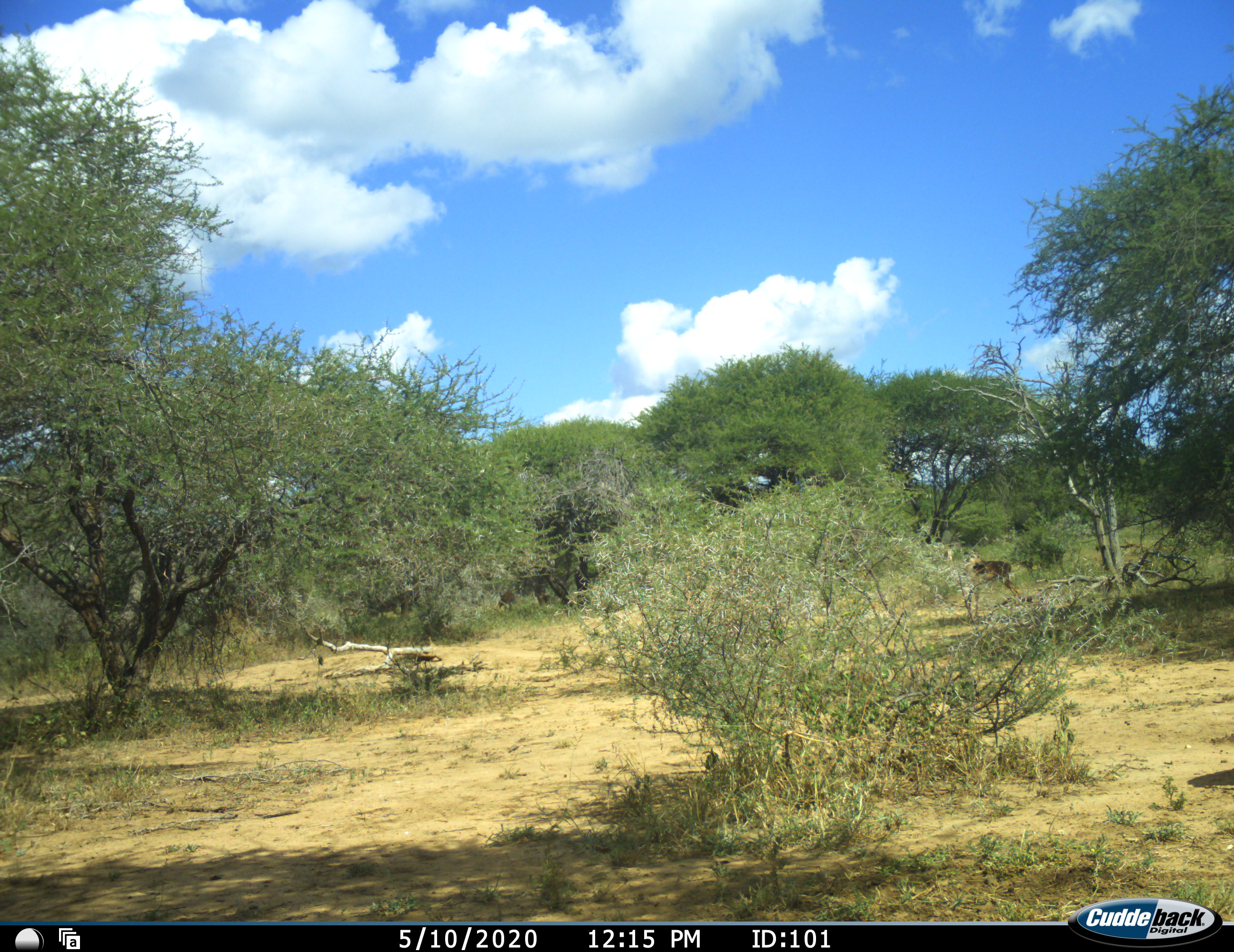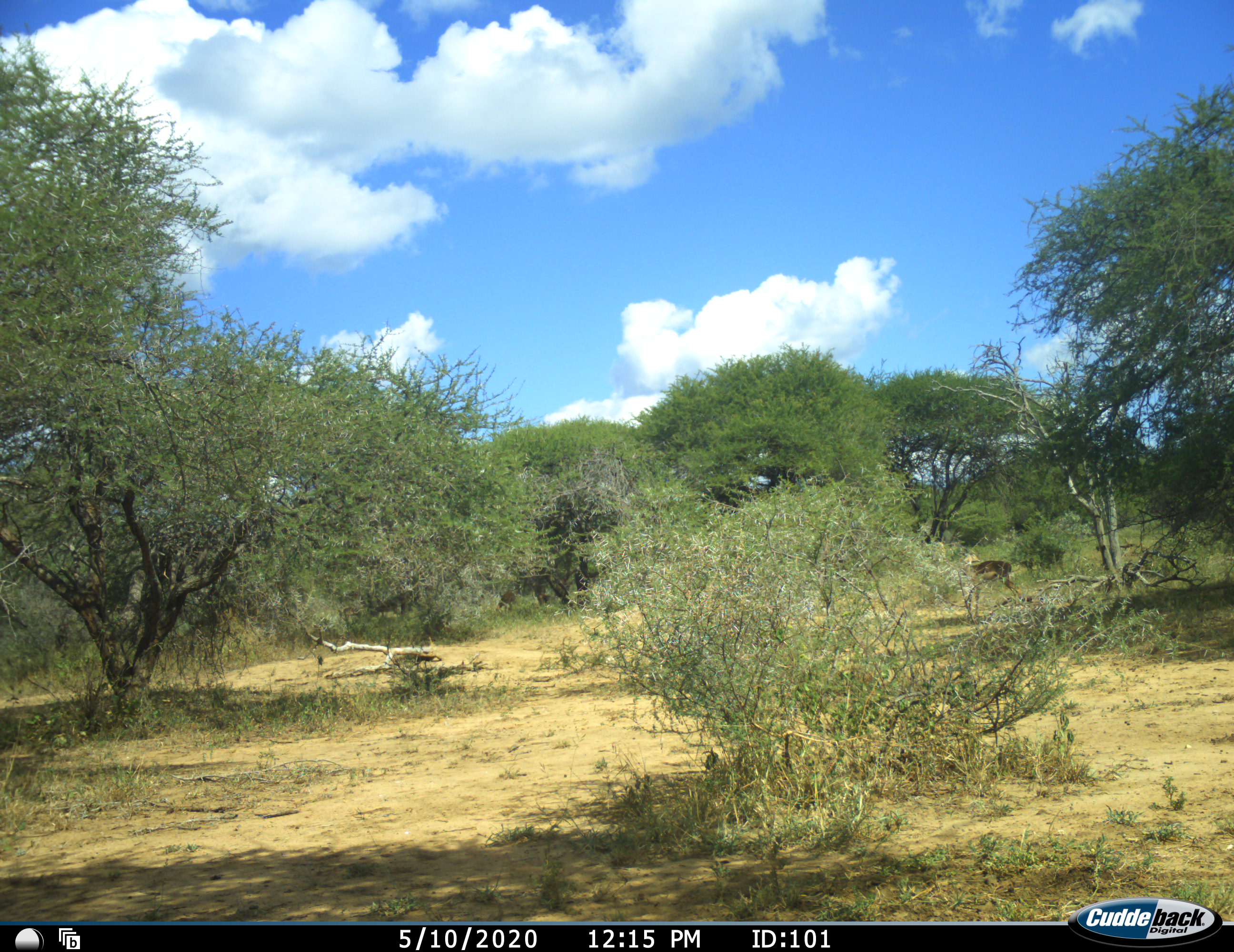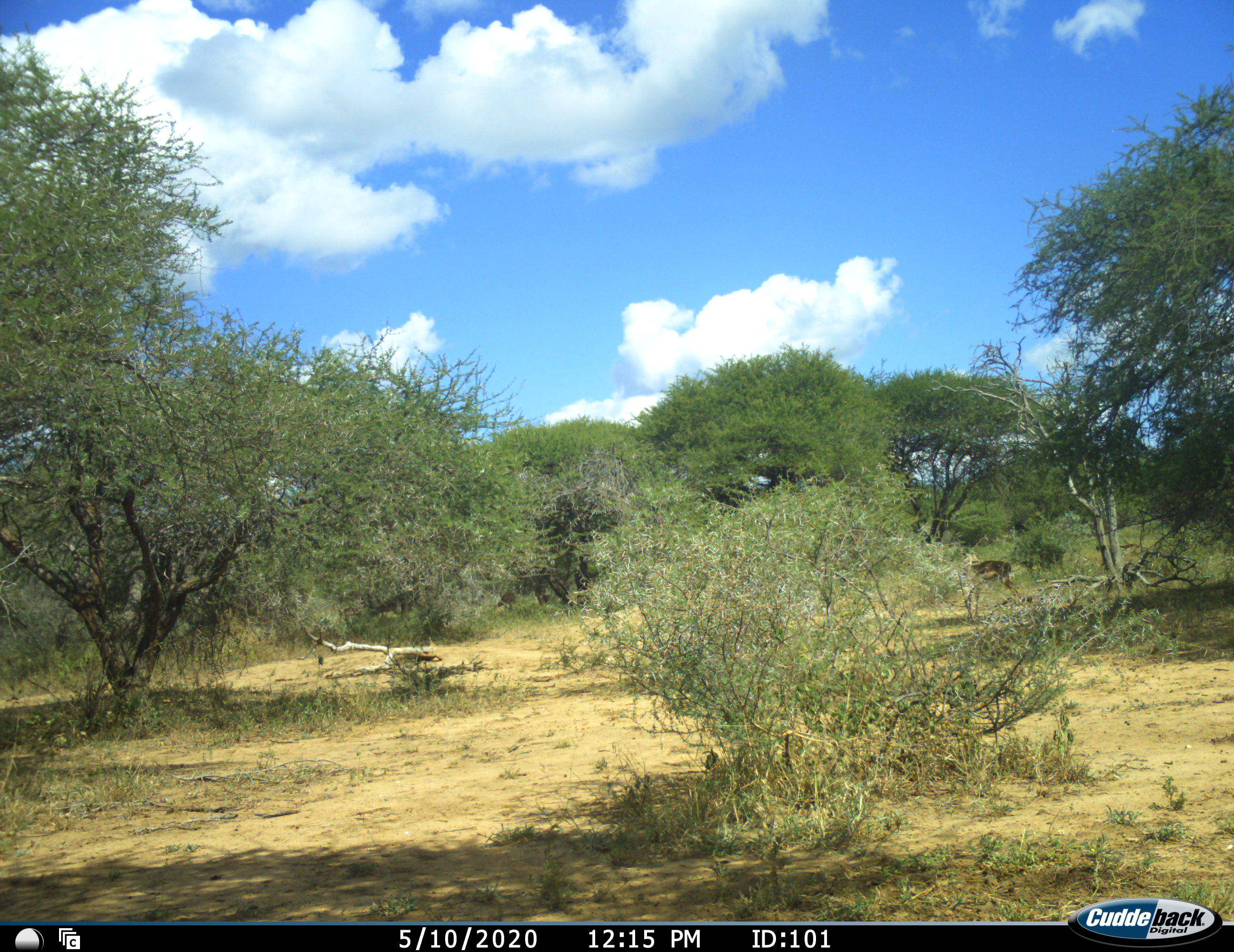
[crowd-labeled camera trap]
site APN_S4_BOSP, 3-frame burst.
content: unidentified animal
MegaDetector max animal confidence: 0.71